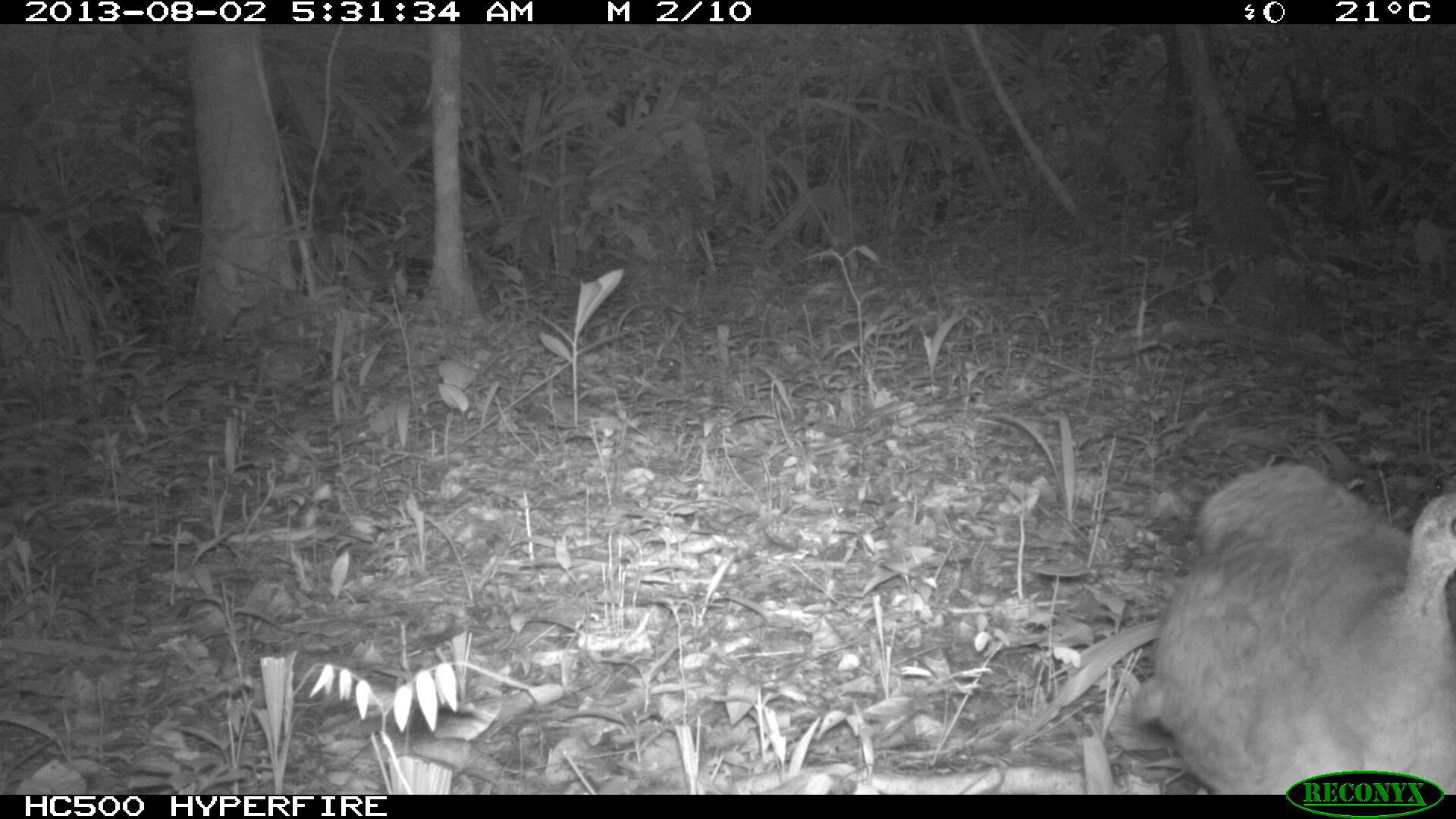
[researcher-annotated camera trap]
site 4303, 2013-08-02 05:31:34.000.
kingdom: Animalia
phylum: Chordata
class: Aves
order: Tinamiformes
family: Tinamidae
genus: Tinamus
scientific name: Tinamus major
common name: great tinamou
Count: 1.